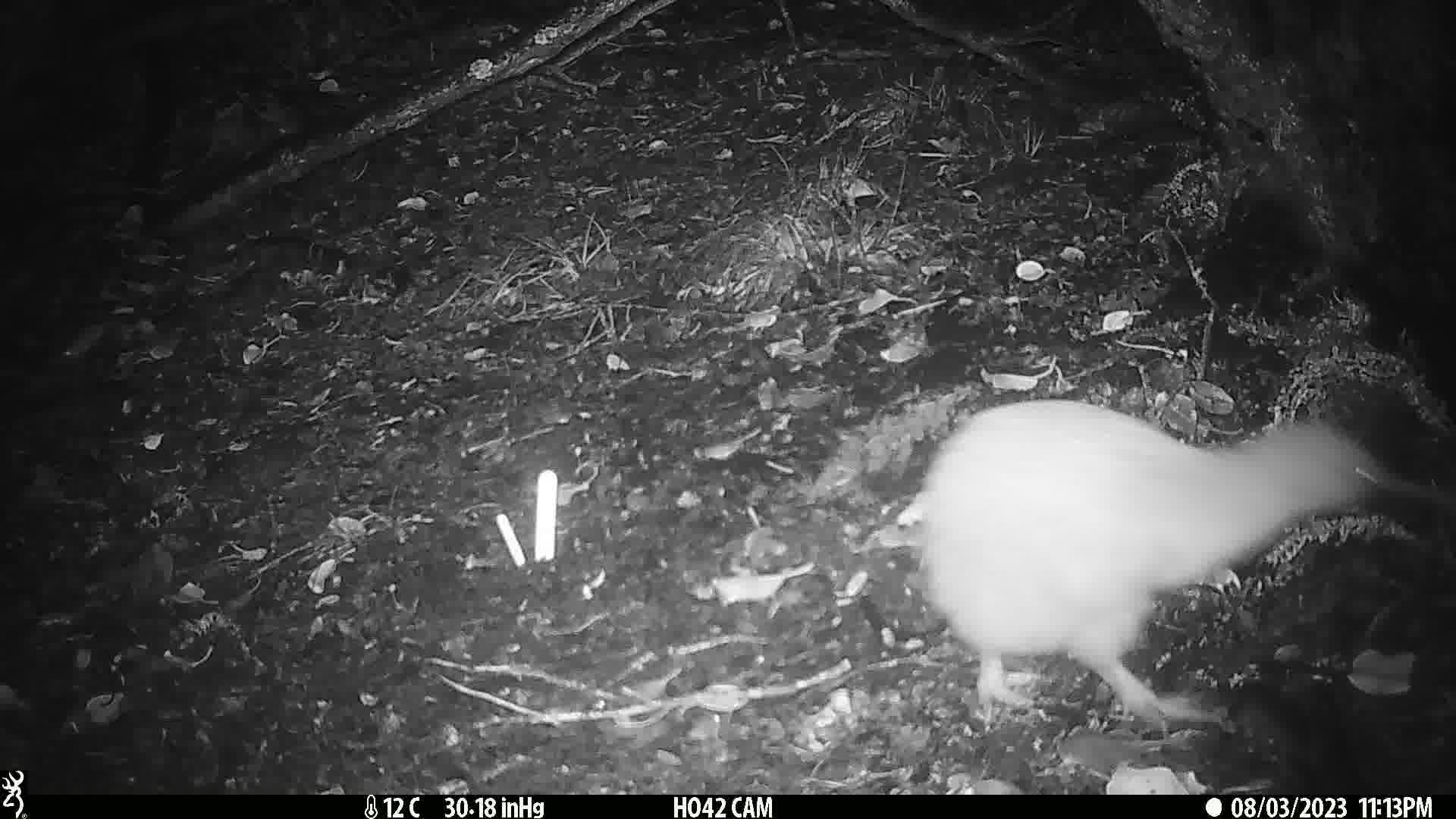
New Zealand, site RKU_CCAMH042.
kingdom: Animalia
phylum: Chordata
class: Aves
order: Apterygiformes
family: Apterygidae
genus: Apteryx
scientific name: Apteryx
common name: kiwi